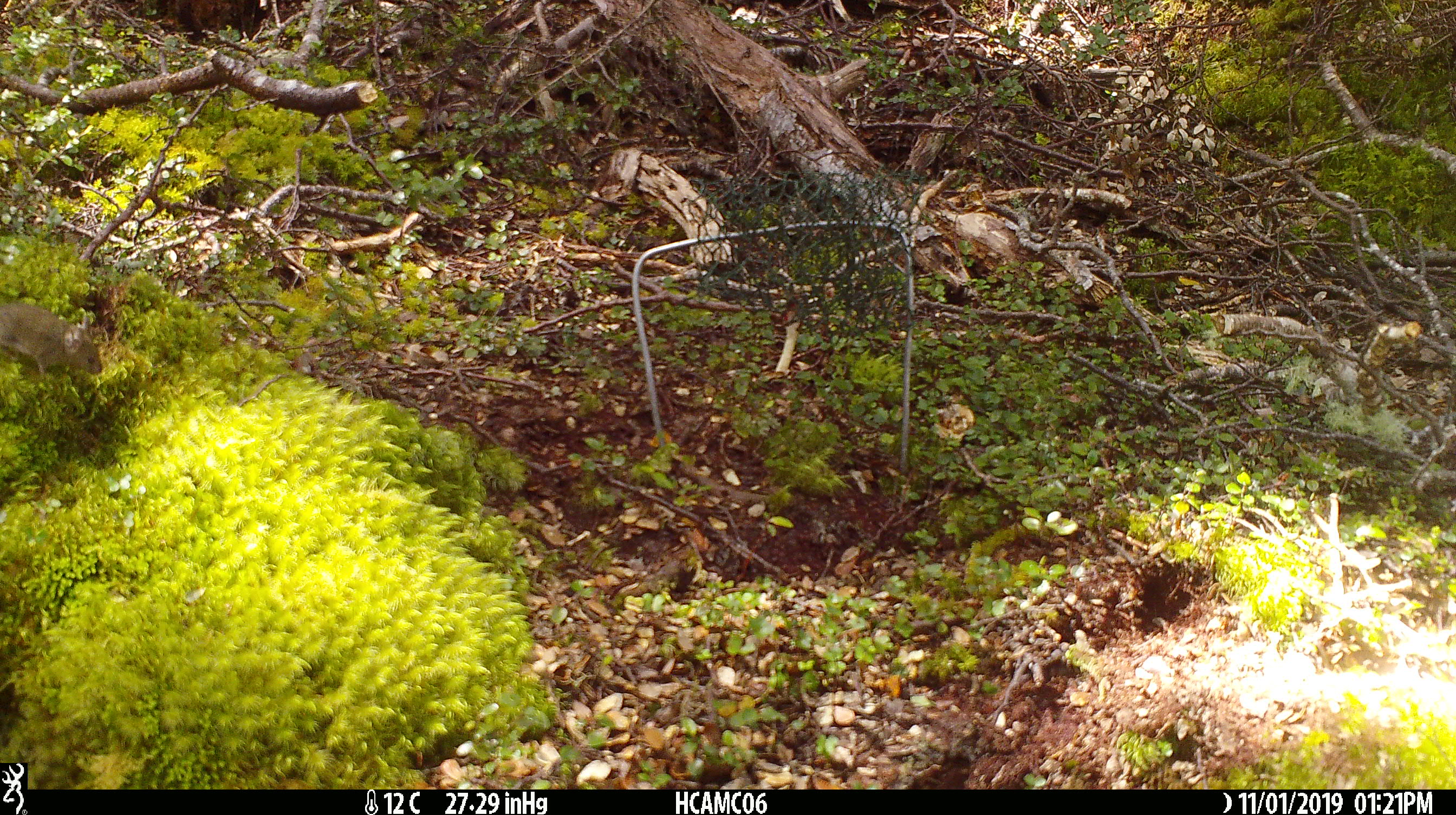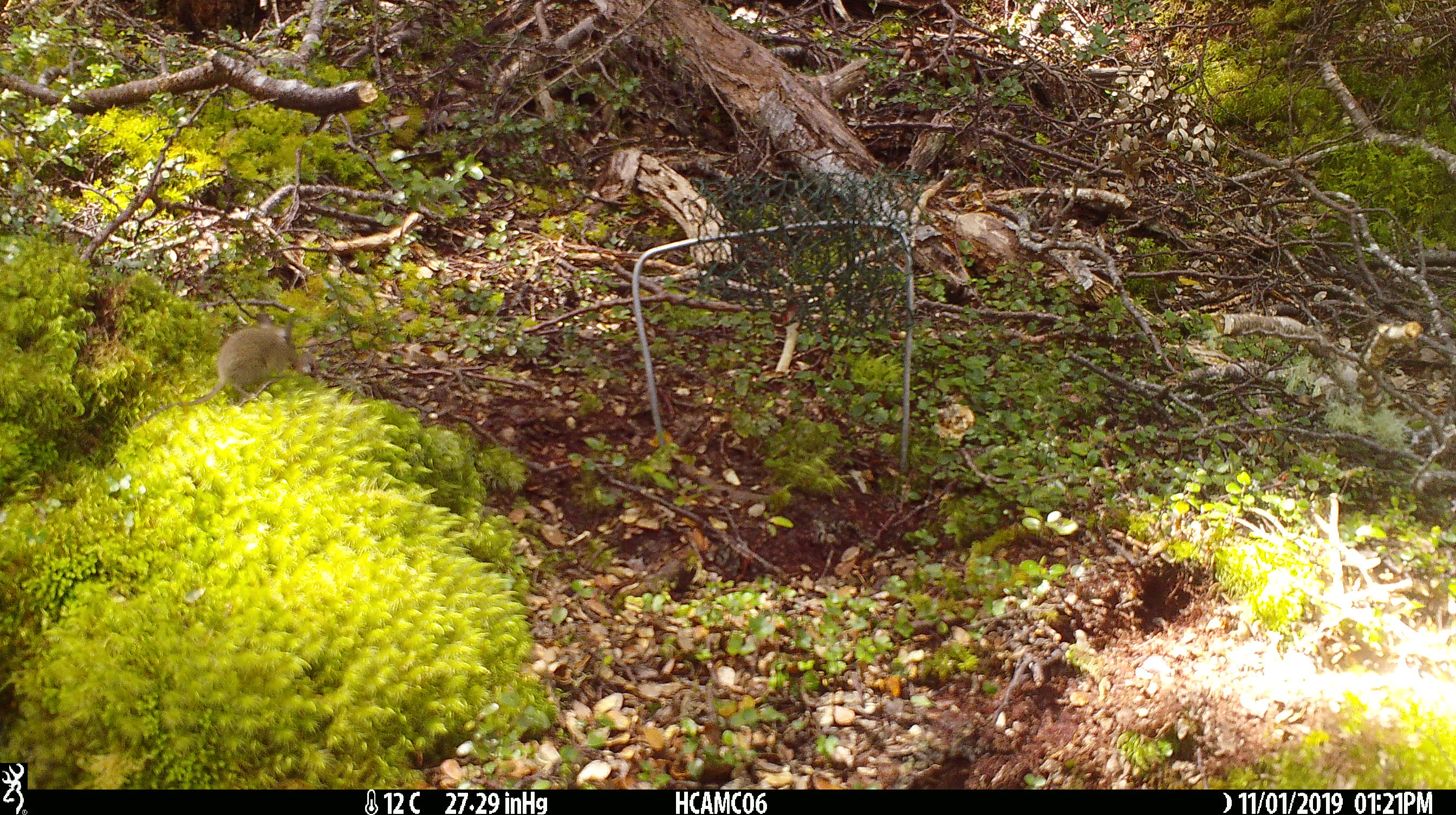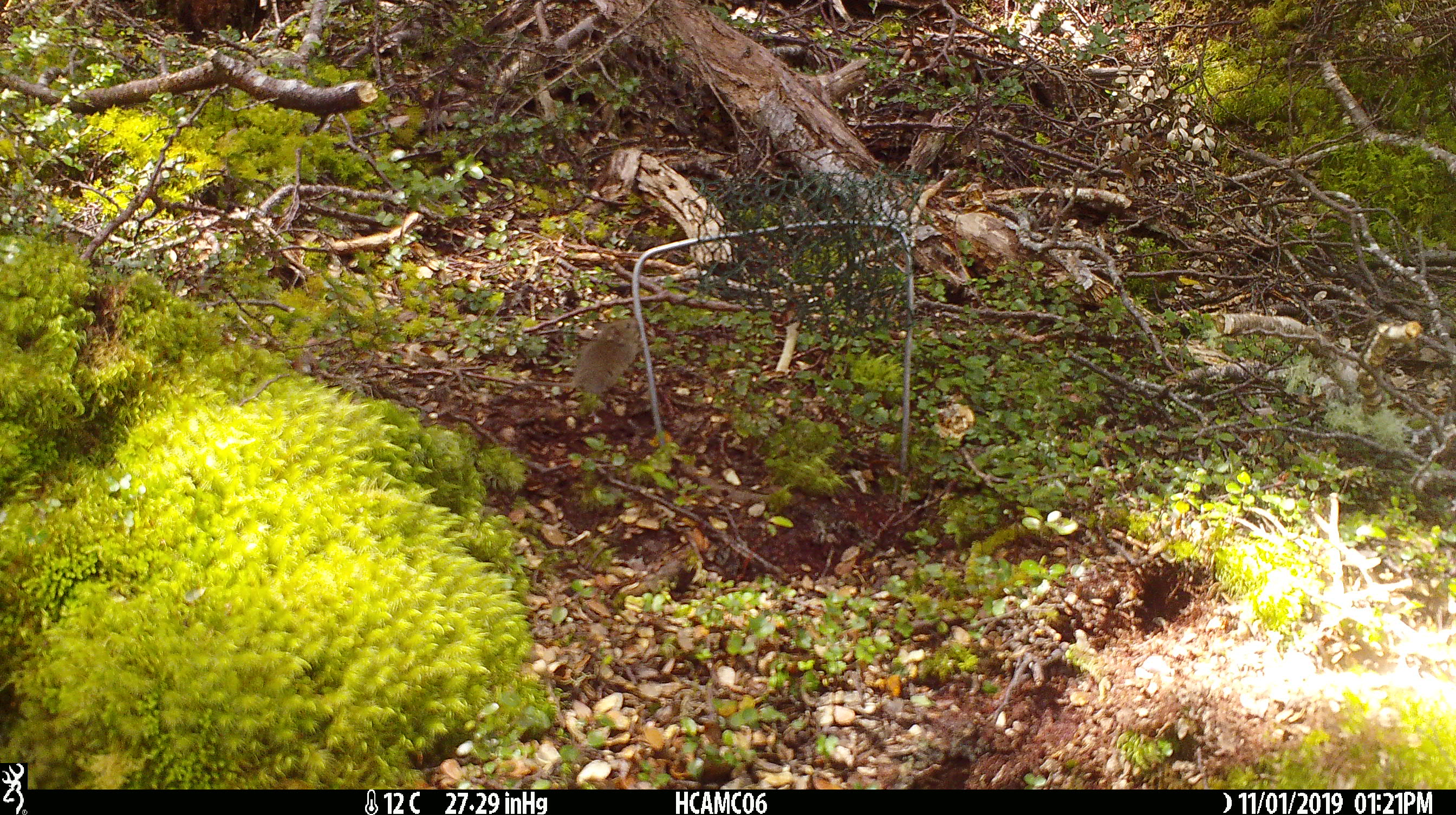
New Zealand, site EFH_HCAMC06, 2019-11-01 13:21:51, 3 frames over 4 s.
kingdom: Animalia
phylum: Chordata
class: Mammalia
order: Rodentia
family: Muridae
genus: Mus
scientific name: Mus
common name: mouse